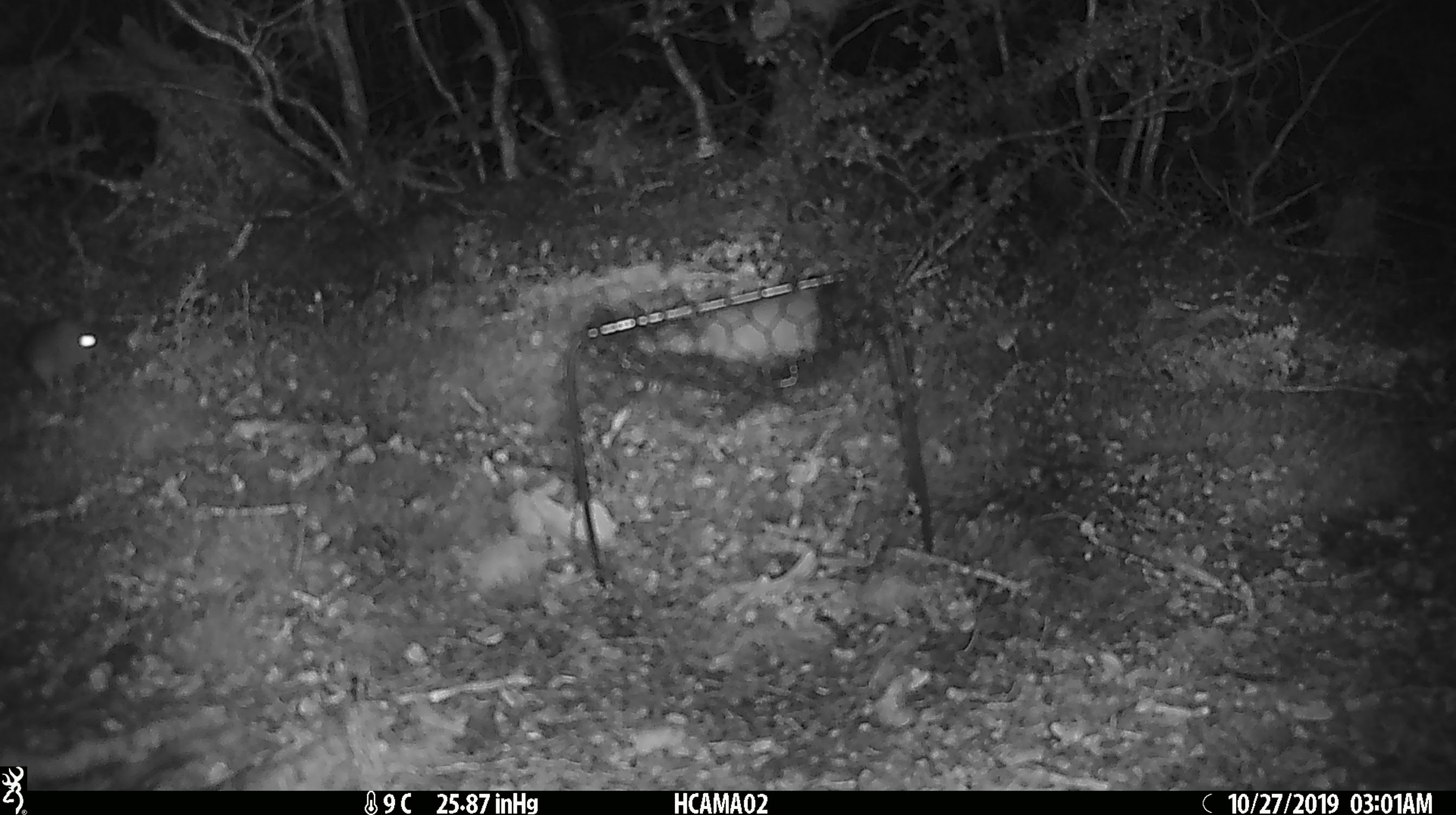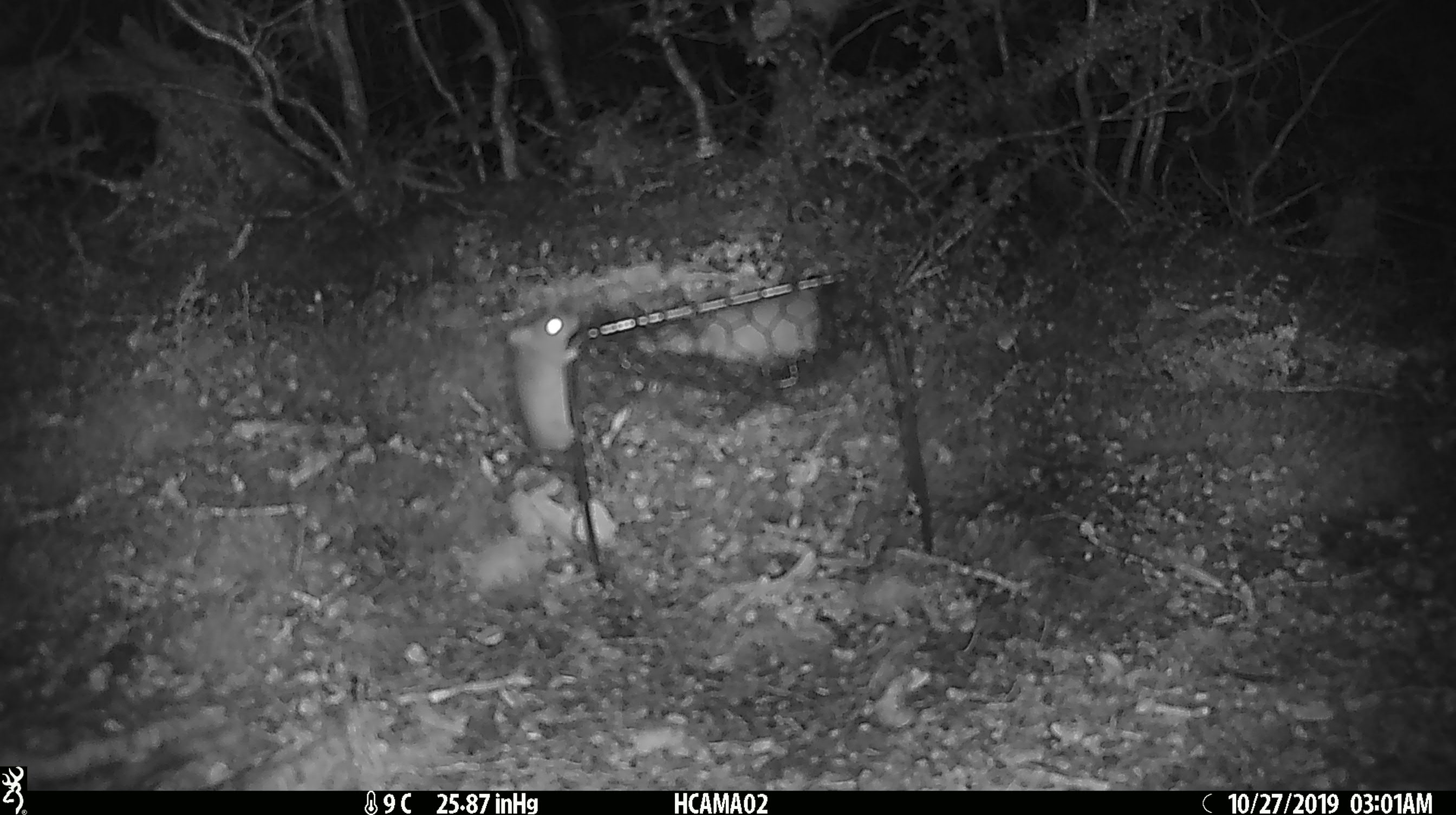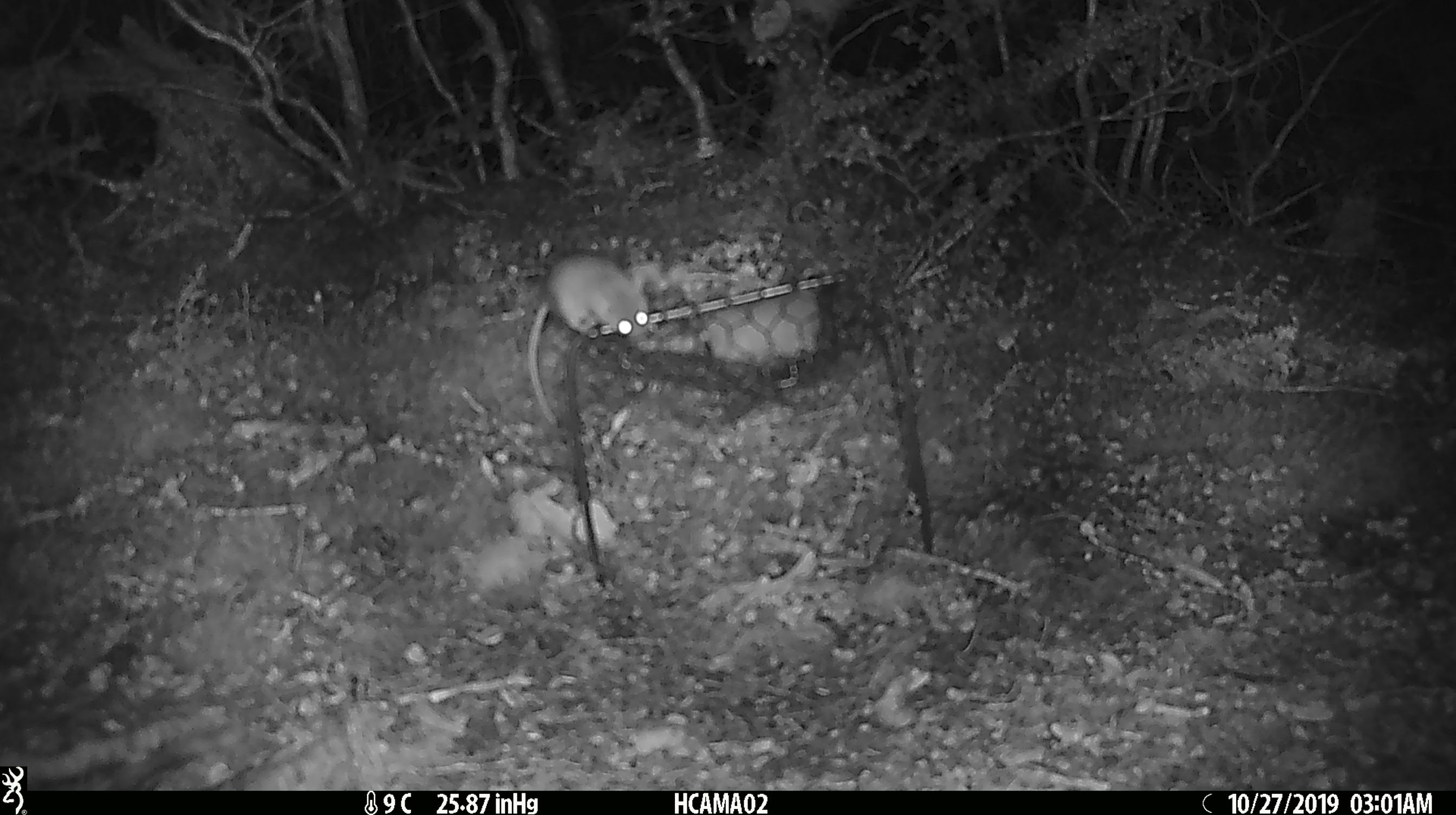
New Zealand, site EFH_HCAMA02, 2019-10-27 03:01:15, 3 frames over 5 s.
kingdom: Animalia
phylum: Chordata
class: Mammalia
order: Rodentia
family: Muridae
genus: Mus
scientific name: Mus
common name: mouse